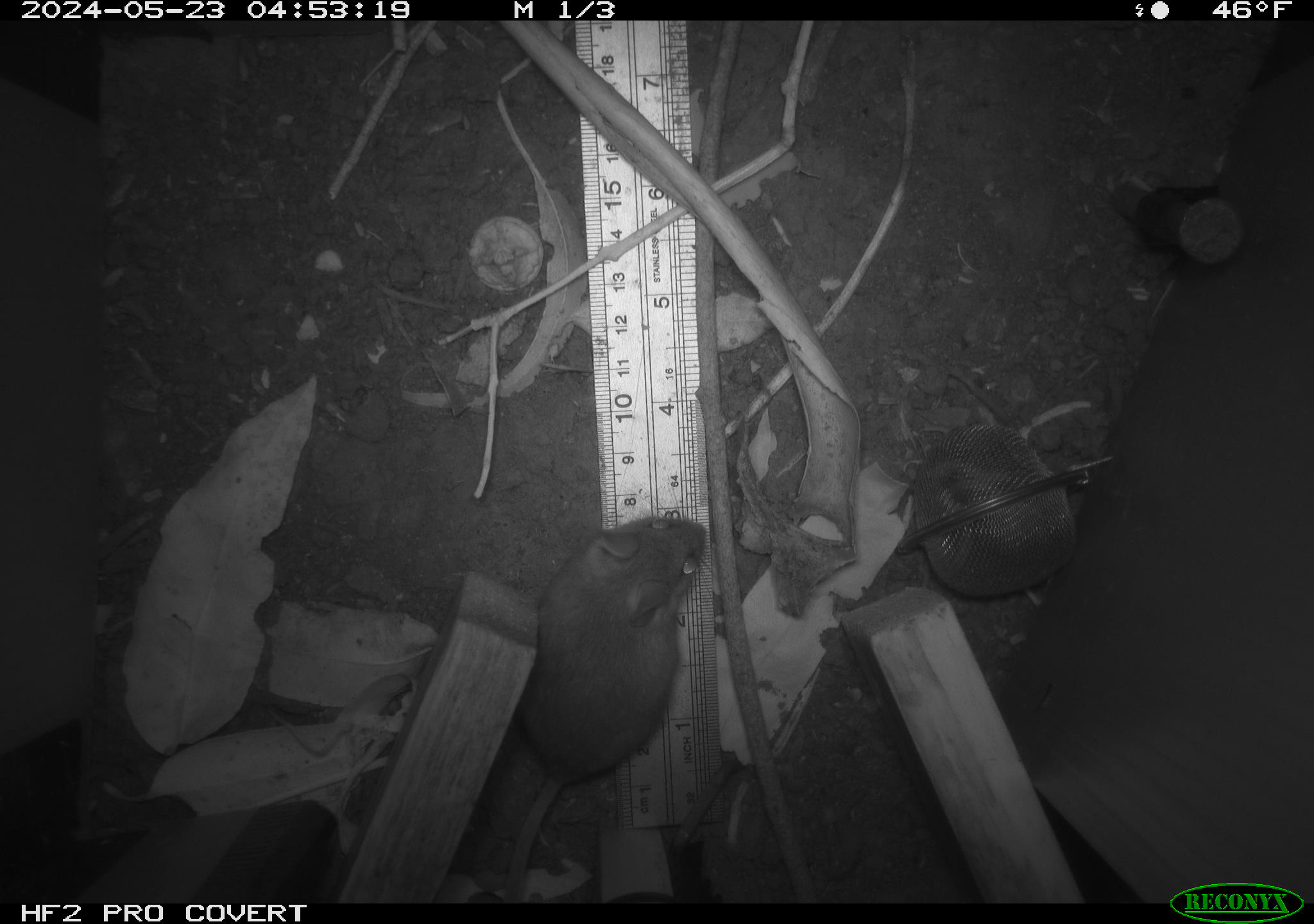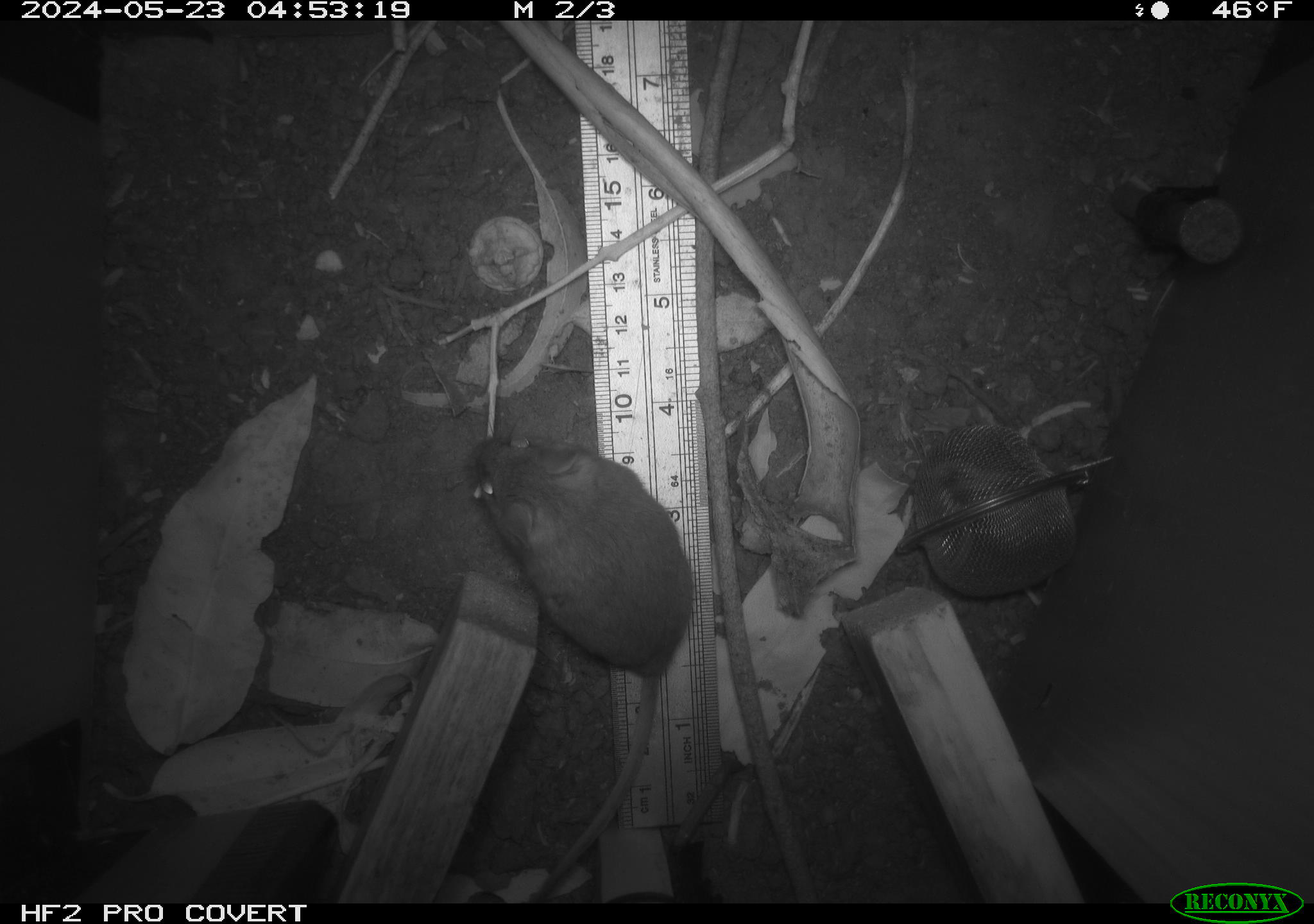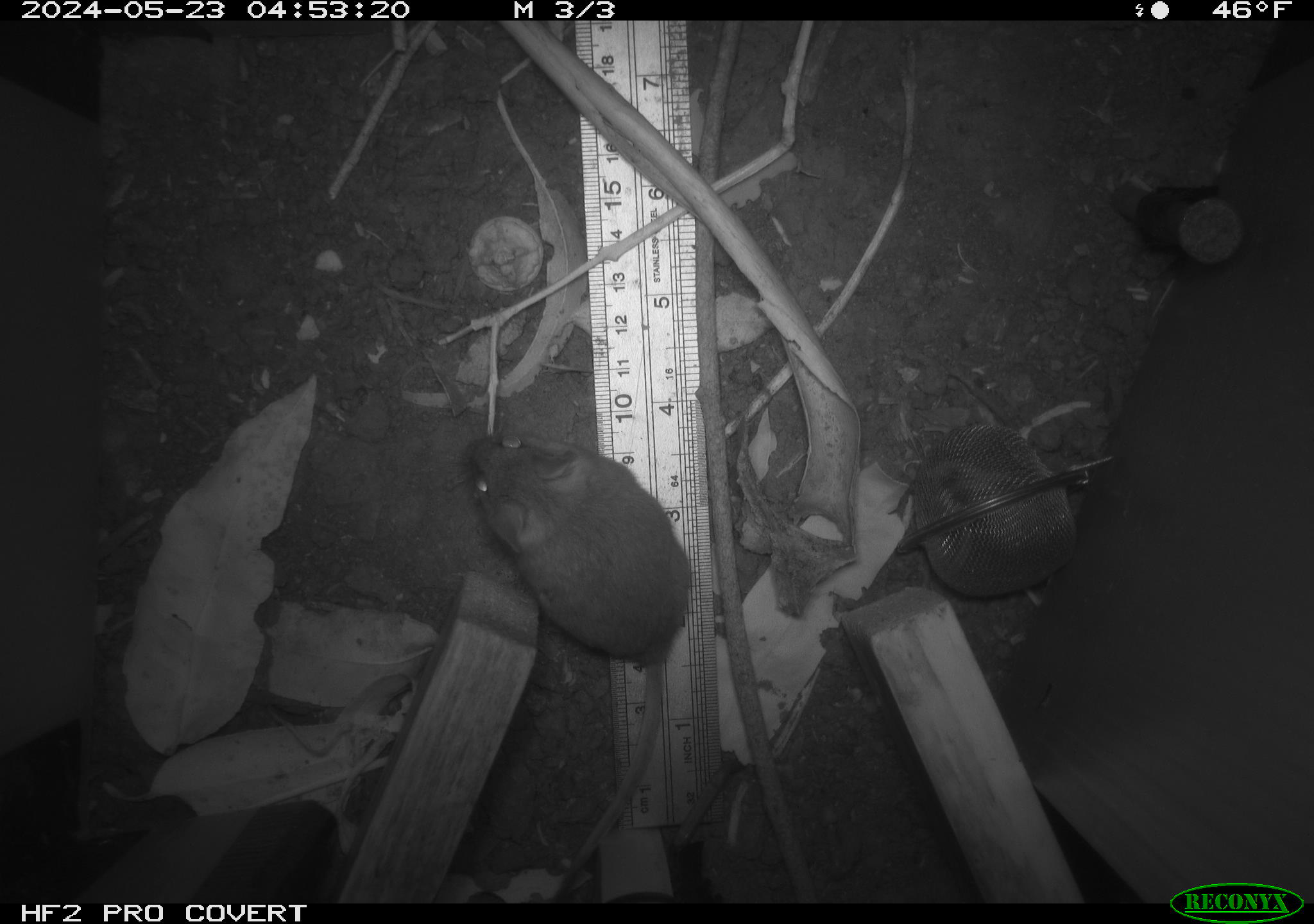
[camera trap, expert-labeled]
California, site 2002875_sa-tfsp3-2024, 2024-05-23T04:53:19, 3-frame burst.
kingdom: Animalia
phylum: Chordata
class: Mammalia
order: Rodentia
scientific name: Rodentia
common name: rodent